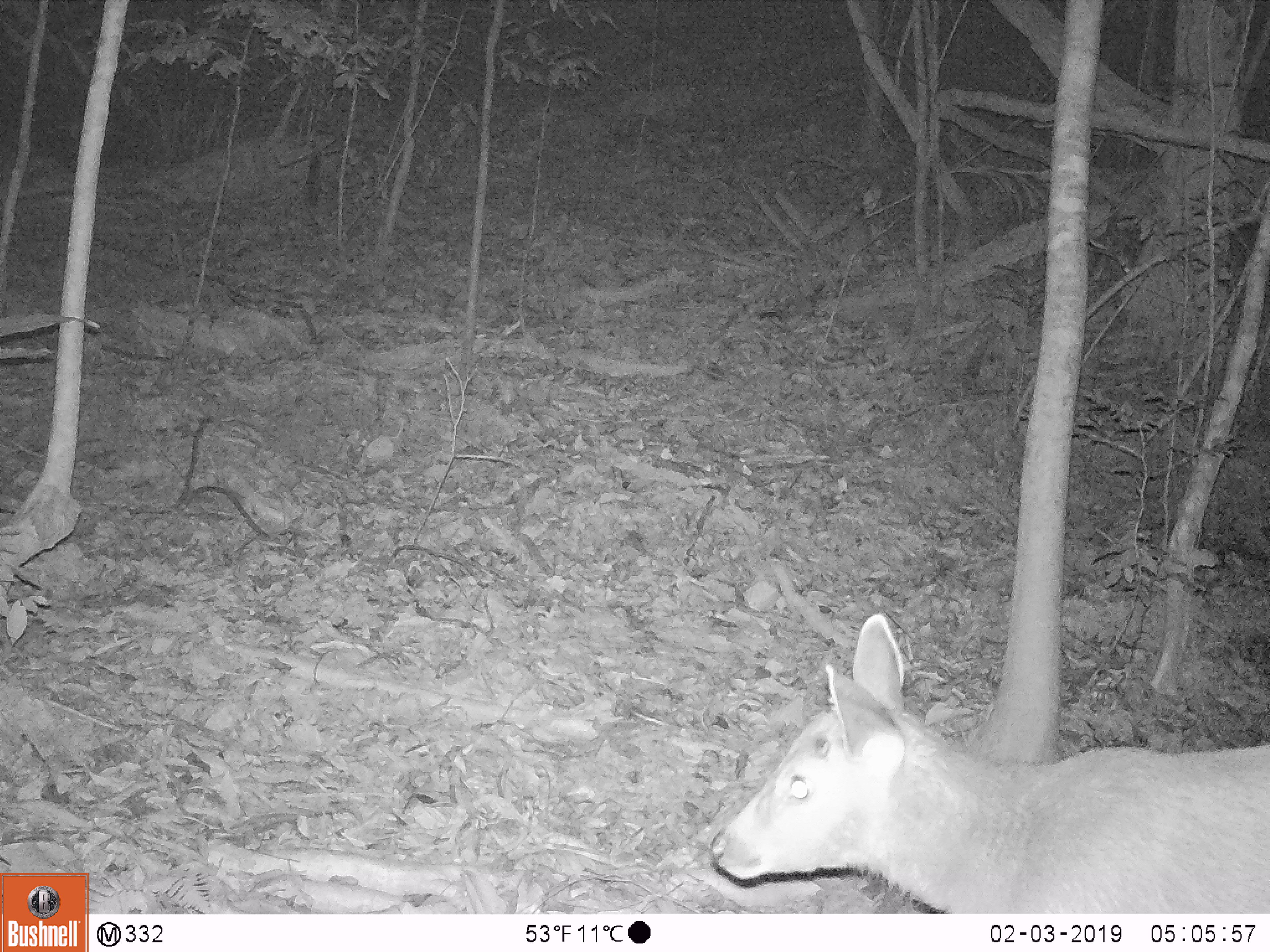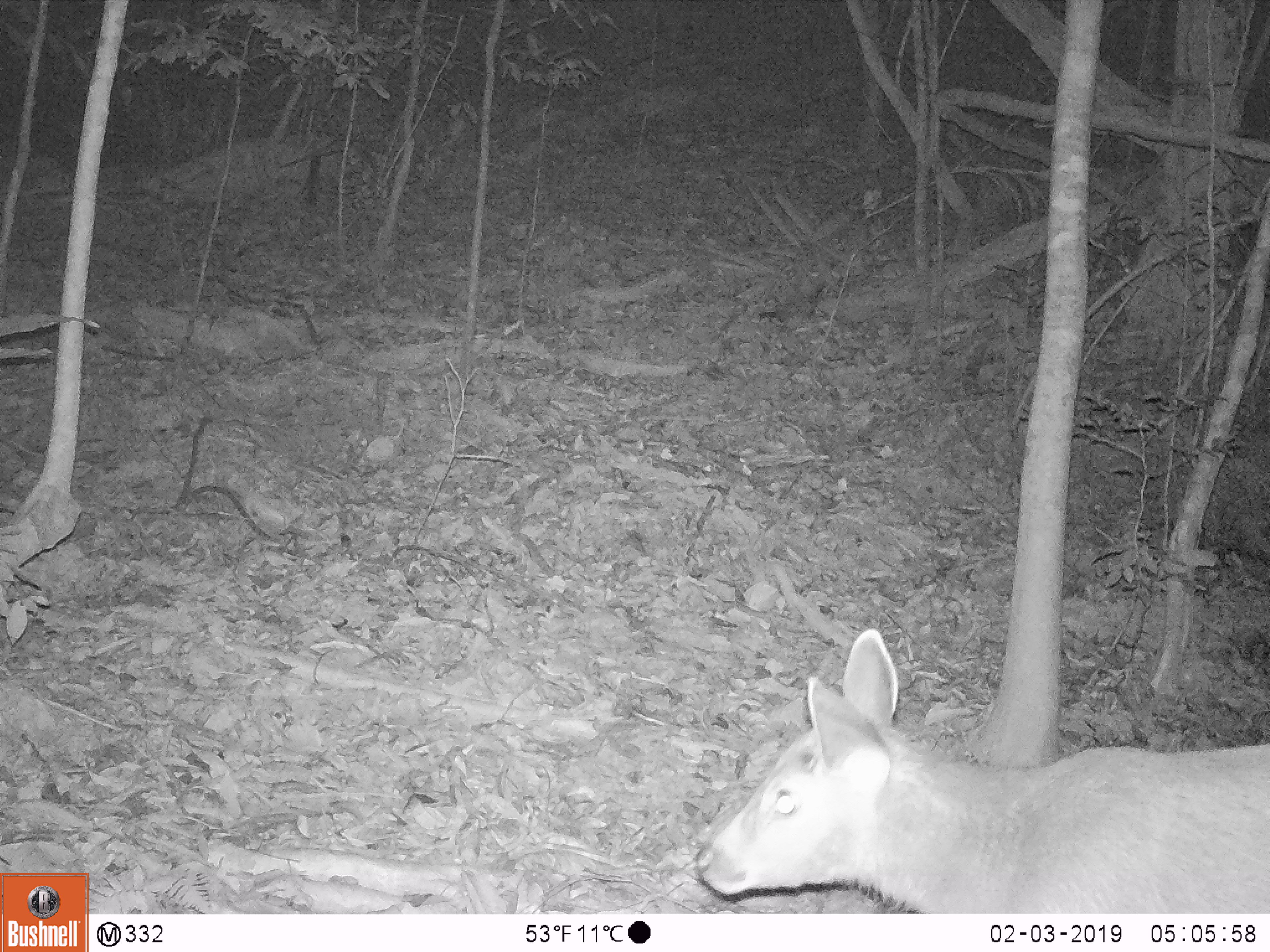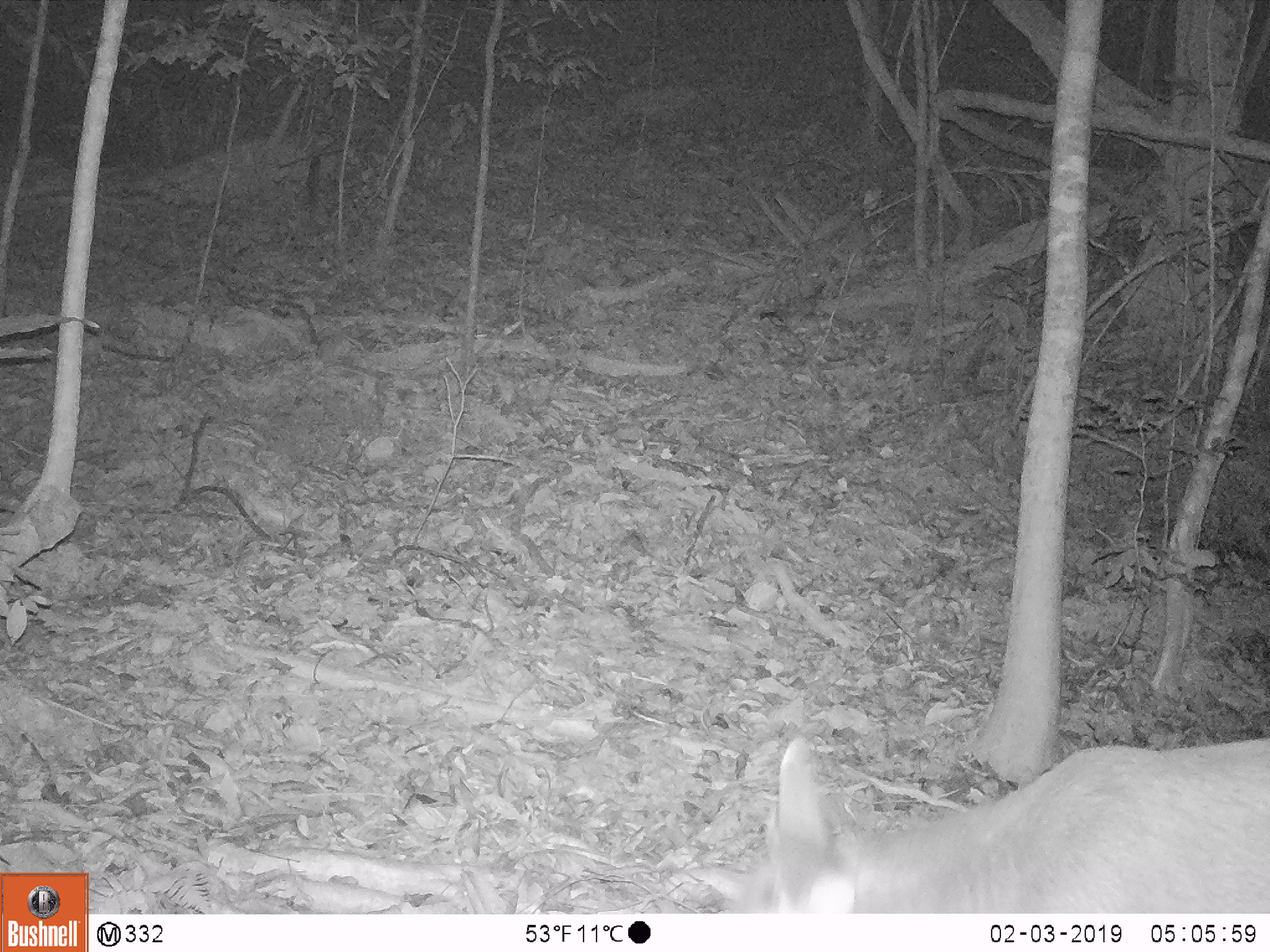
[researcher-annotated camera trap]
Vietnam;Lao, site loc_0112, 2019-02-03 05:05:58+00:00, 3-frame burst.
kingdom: Animalia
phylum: Chordata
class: Mammalia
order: Artiodactyla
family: Cervidae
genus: Rusa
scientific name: Rusa unicolor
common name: sambar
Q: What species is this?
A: Sambar (Rusa unicolor).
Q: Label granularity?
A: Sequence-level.